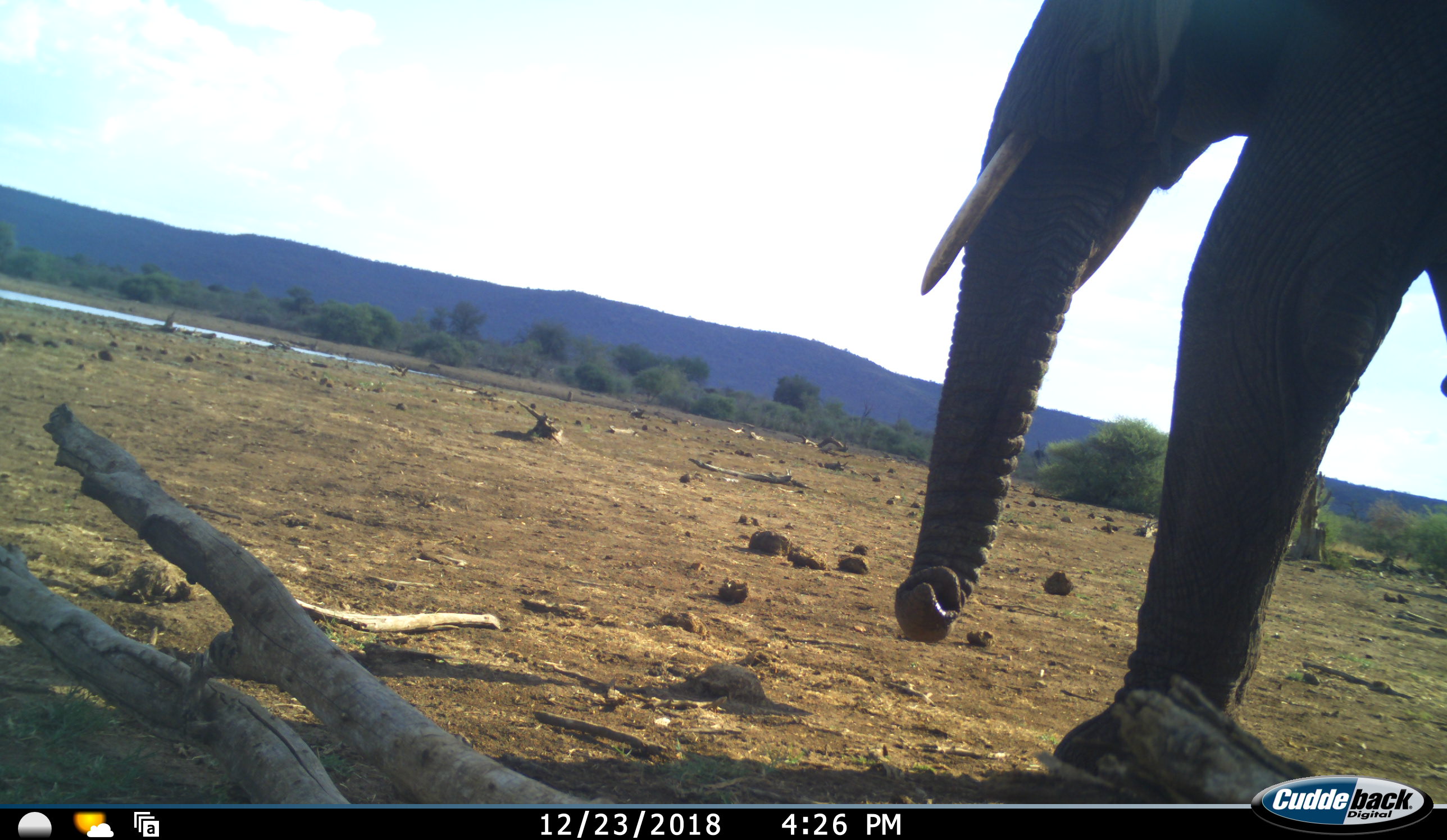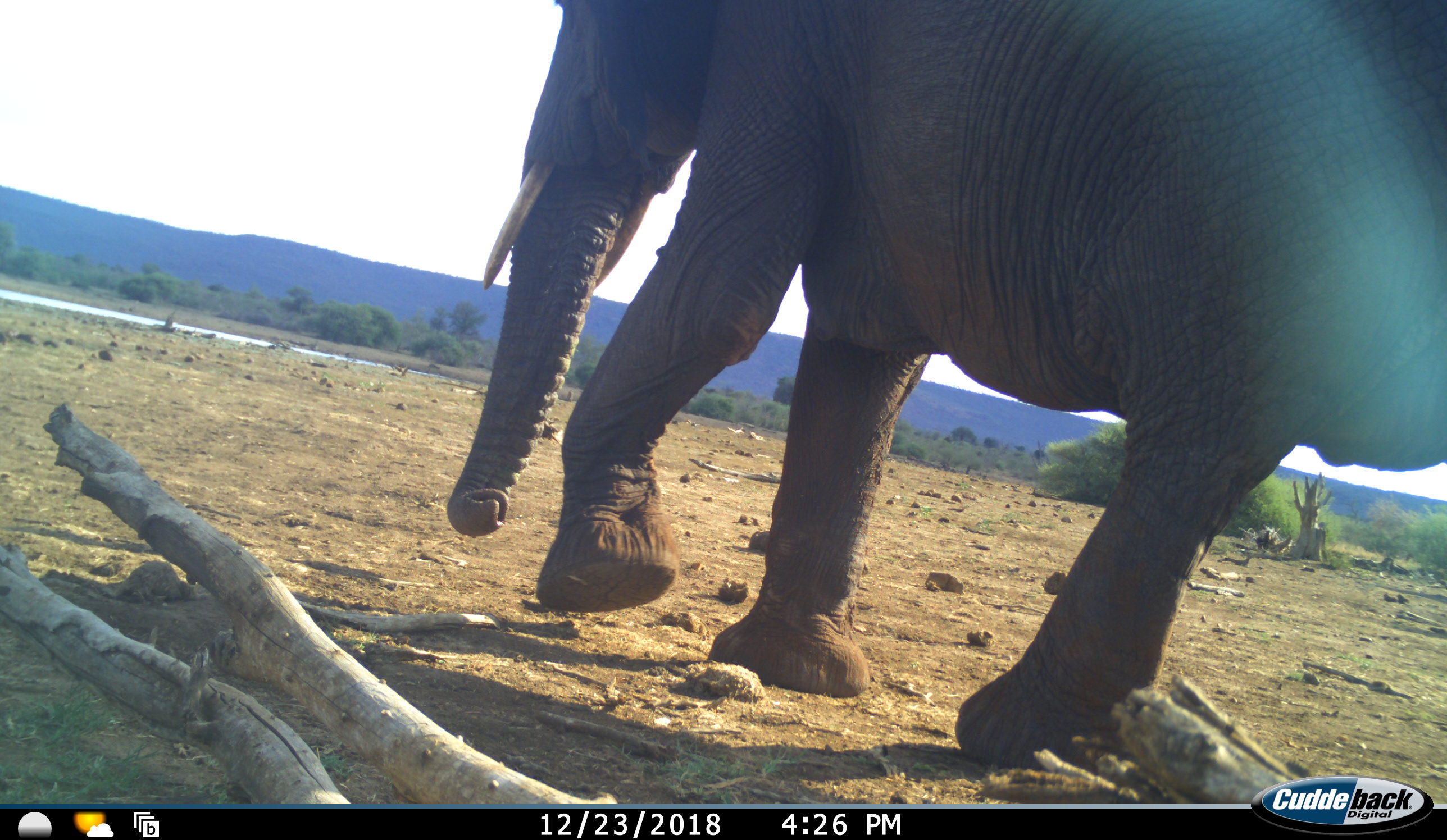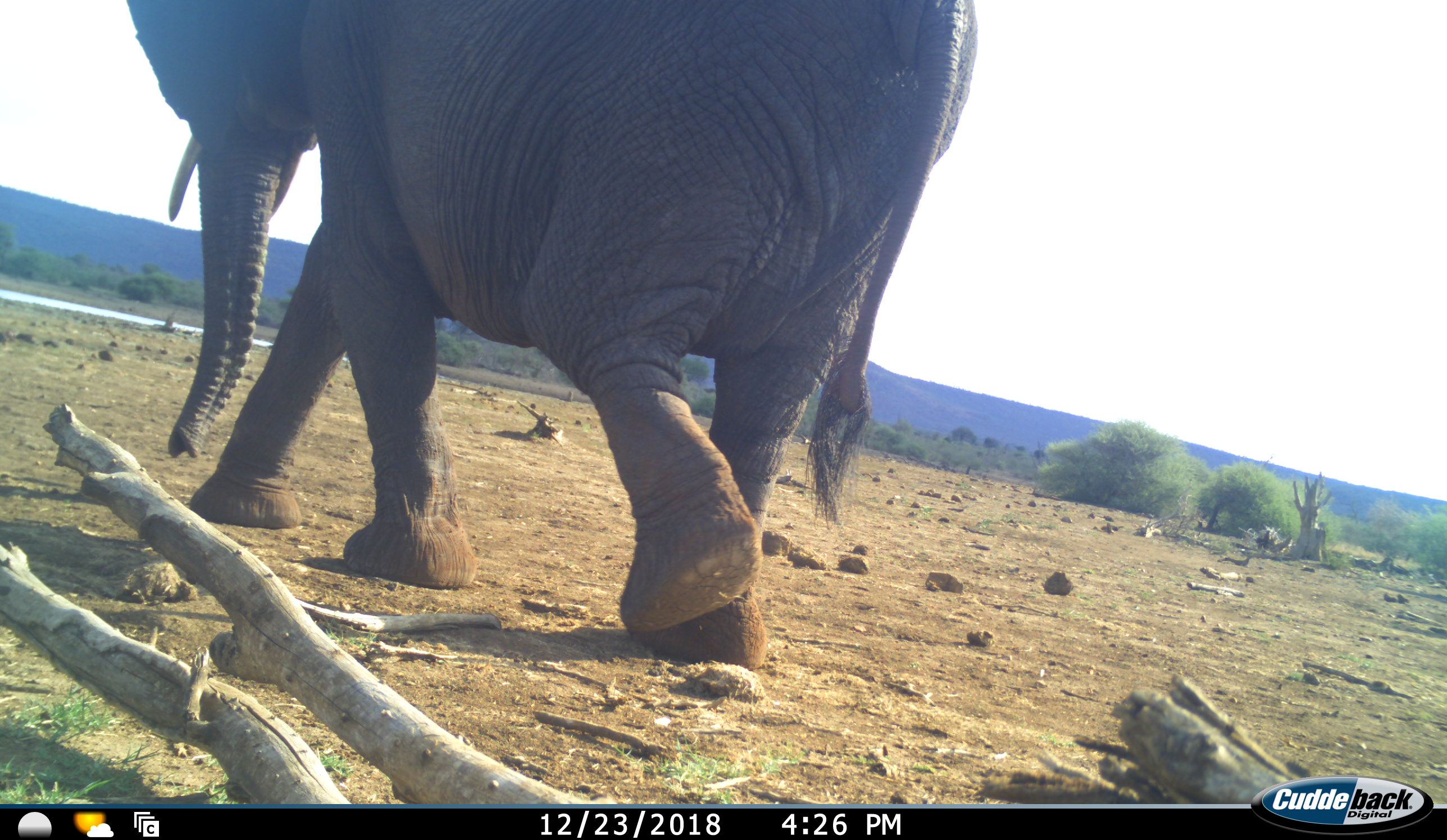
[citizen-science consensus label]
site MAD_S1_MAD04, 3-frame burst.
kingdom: Animalia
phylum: Chordata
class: Mammalia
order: Proboscidea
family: Elephantidae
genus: Loxodonta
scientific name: Loxodonta africana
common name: african bush elephant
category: elephant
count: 1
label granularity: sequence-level